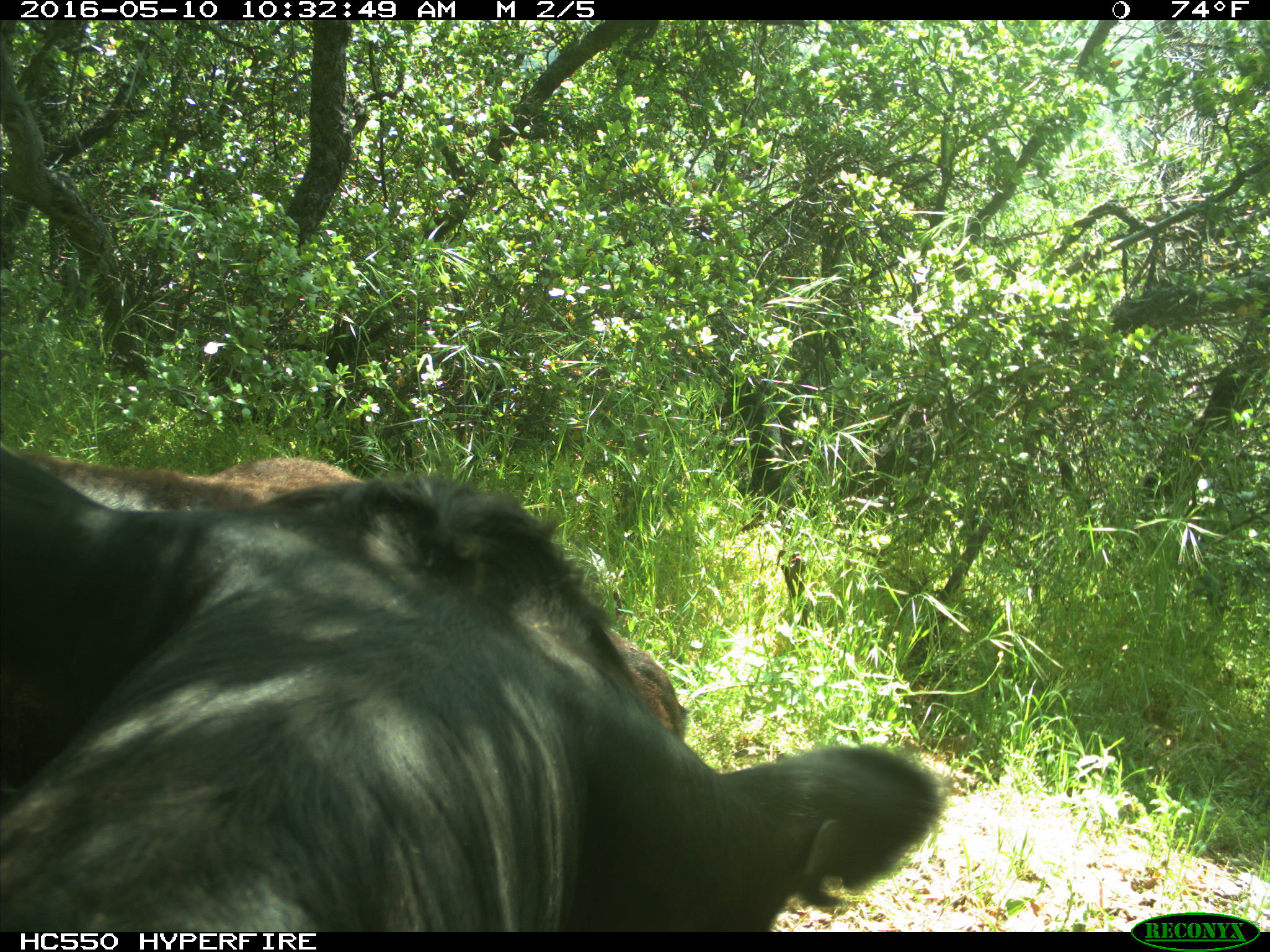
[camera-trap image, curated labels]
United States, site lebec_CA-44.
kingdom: Animalia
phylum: Chordata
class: Mammalia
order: Artiodactyla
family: Bovidae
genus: Bos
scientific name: Bos taurus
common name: domestic cow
Bos taurus (domestic cow).